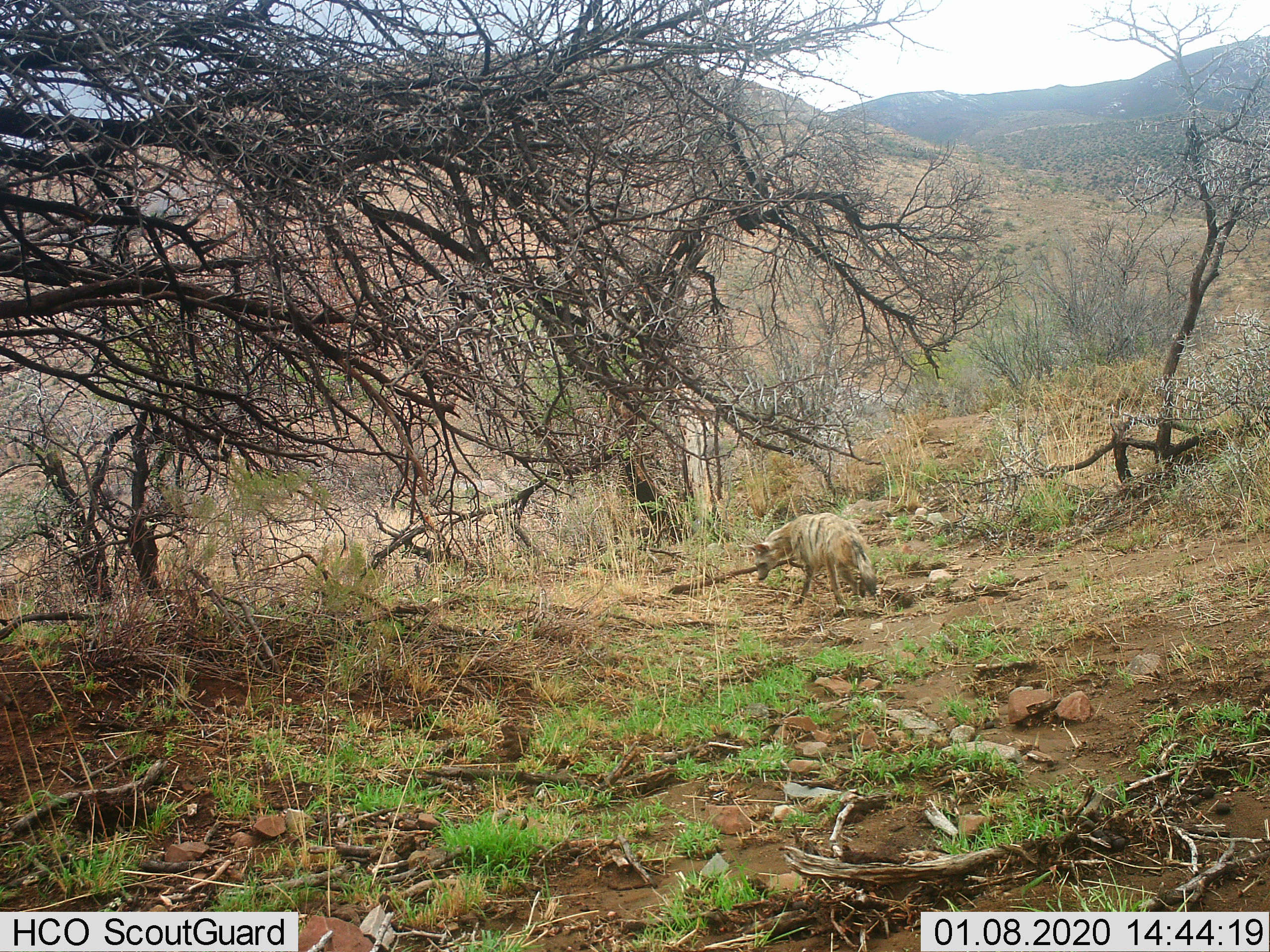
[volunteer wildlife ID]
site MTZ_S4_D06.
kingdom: Animalia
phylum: Chordata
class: Mammalia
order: Carnivora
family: Hyaenidae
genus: Proteles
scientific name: Proteles cristatus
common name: aardwolf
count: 1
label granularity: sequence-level